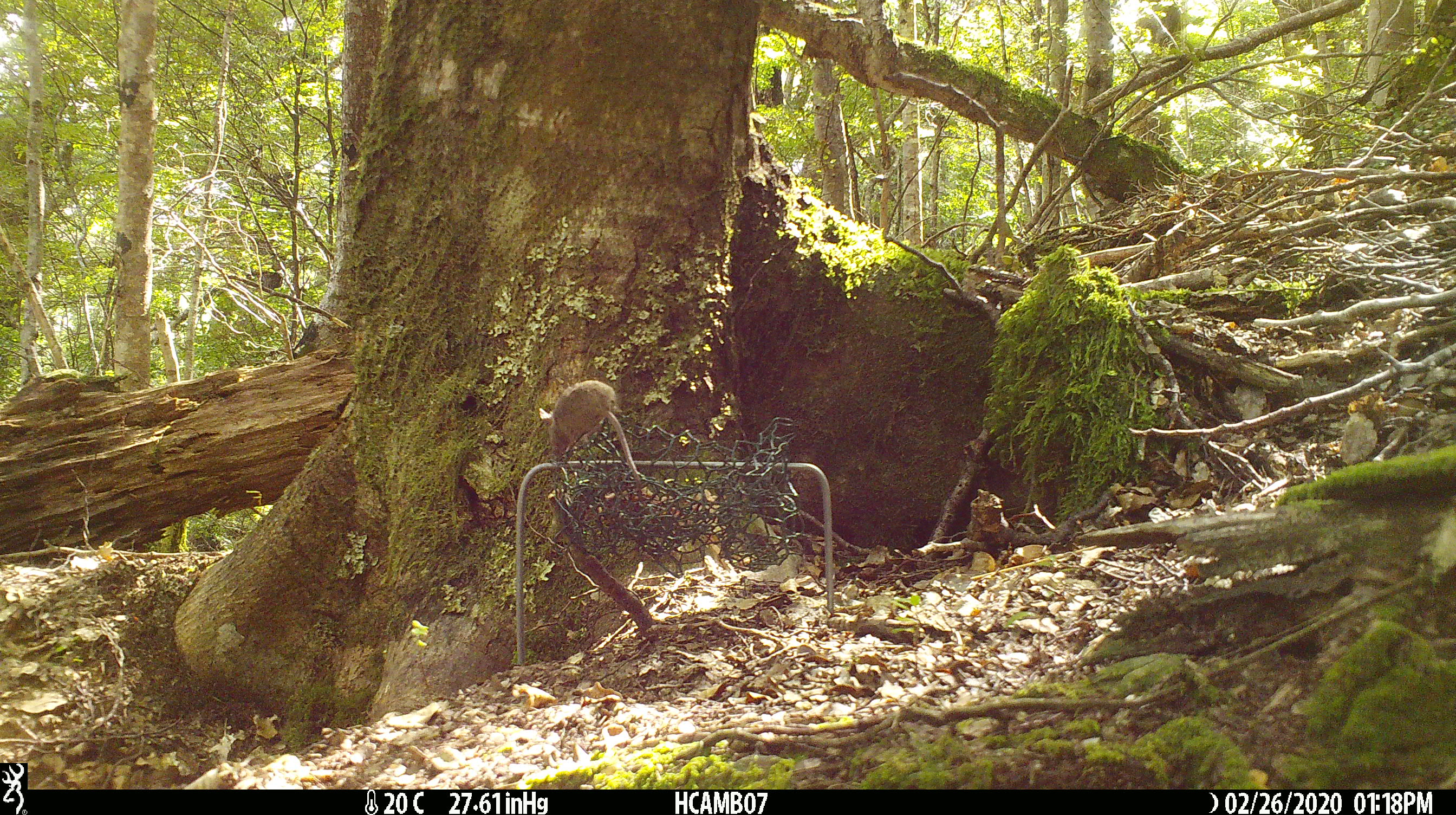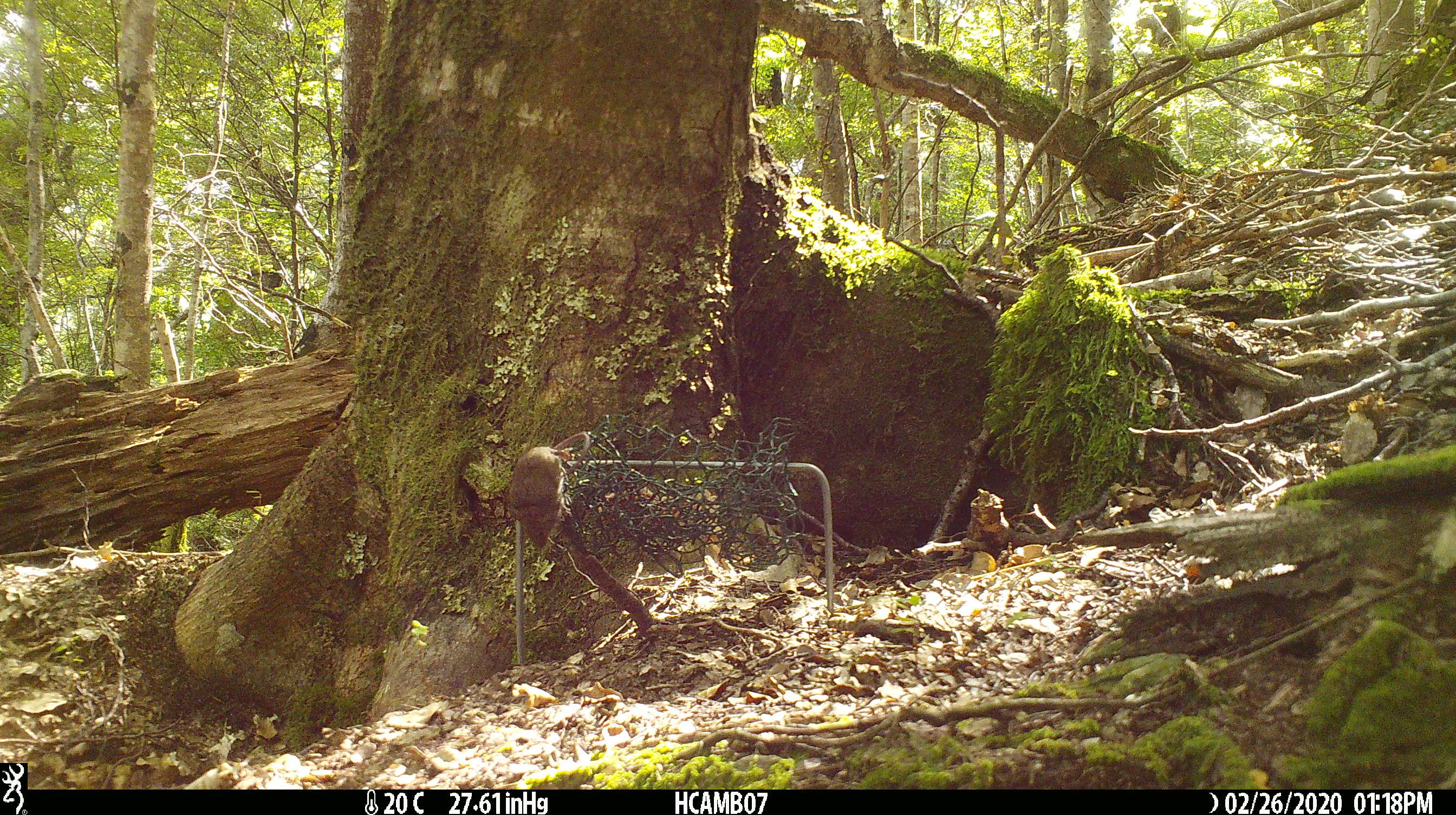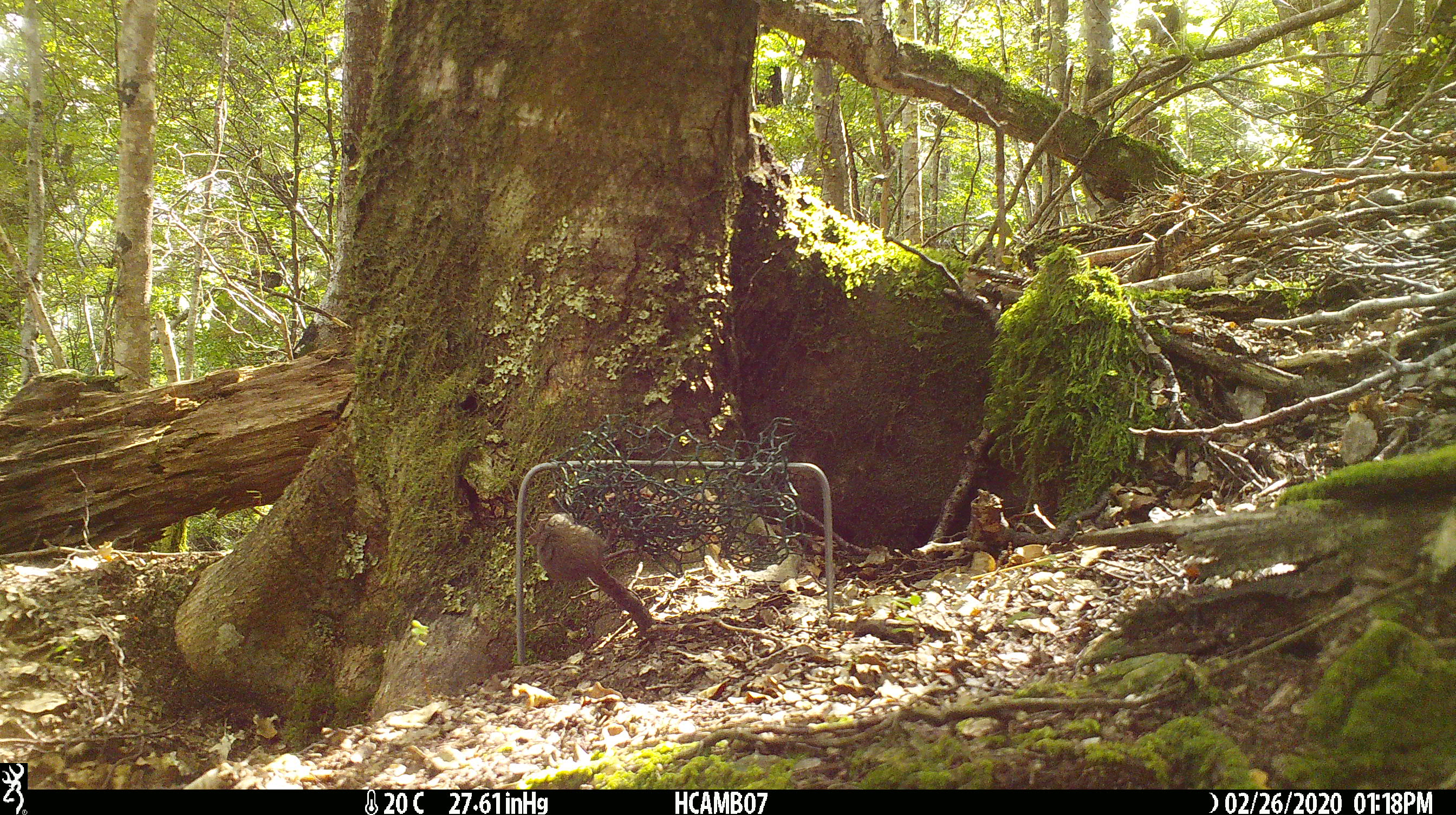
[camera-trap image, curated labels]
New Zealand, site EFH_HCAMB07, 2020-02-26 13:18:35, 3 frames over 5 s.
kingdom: Animalia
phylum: Chordata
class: Mammalia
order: Rodentia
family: Muridae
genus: Mus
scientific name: Mus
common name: mouse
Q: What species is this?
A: Mouse (Mus).